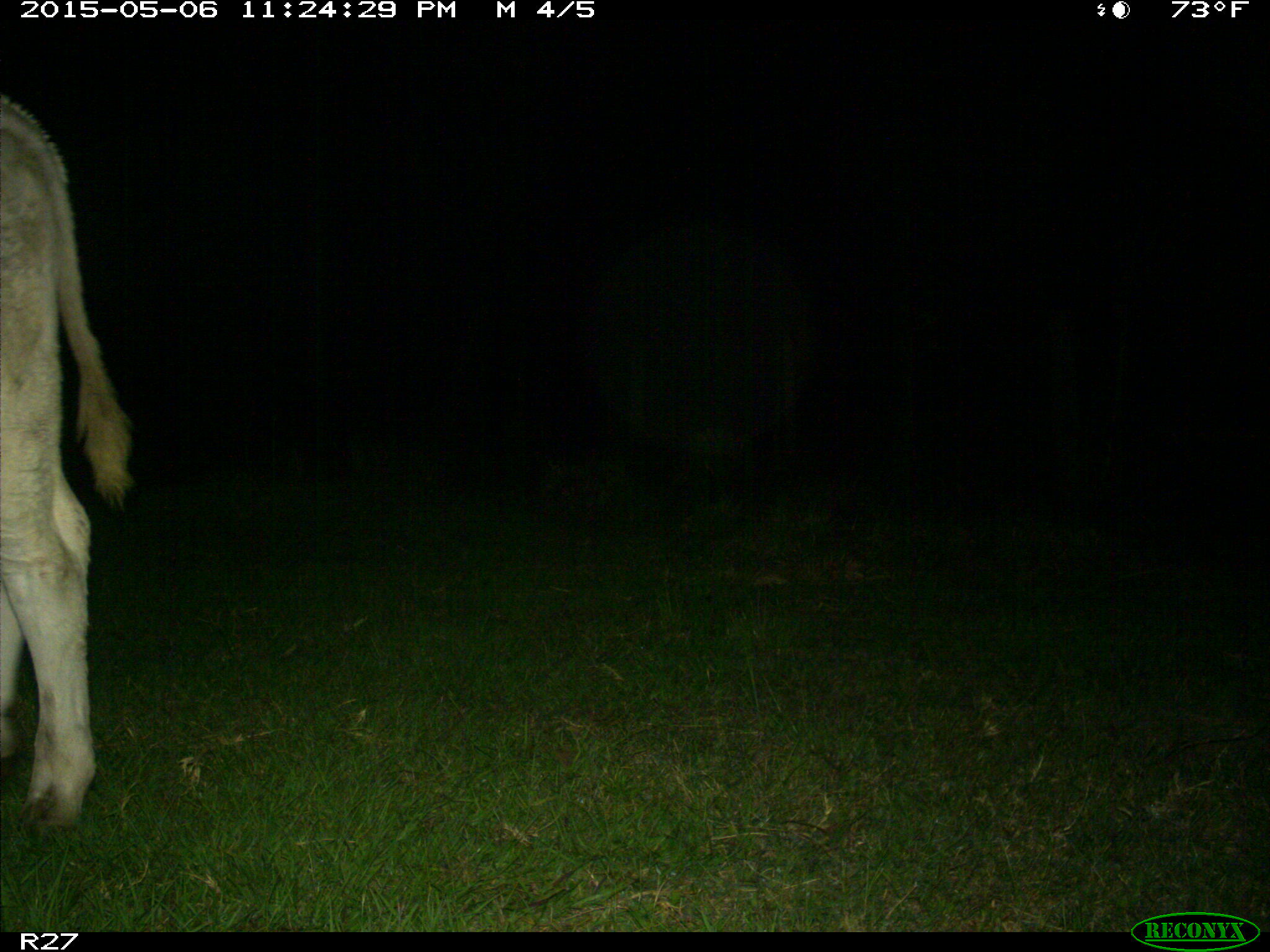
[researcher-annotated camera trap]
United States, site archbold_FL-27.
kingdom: Animalia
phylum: Chordata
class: Mammalia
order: Artiodactyla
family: Bovidae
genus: Bos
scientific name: Bos taurus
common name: domestic cow